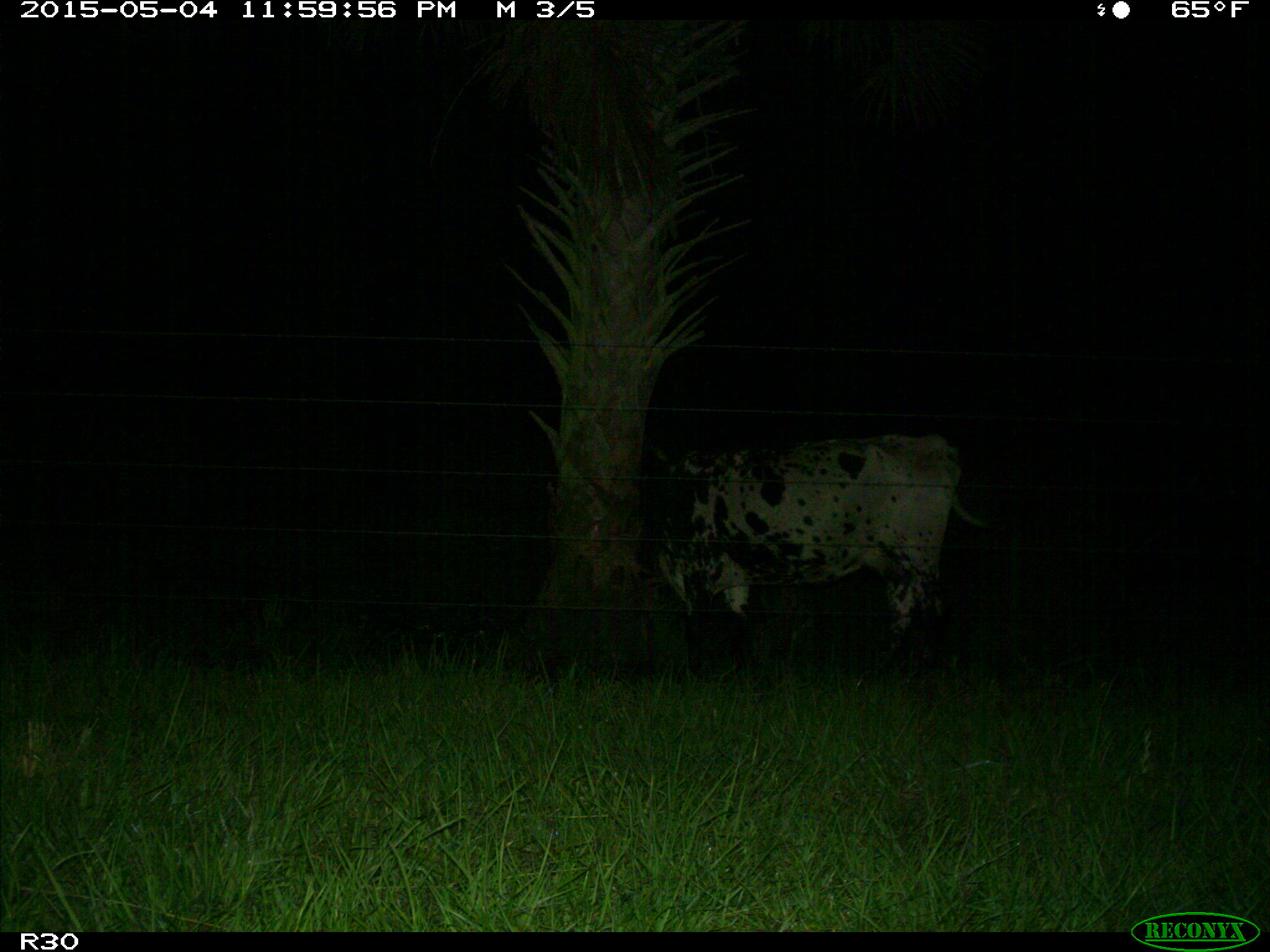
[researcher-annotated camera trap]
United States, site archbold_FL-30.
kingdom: Animalia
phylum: Chordata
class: Mammalia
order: Artiodactyla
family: Bovidae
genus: Bos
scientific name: Bos taurus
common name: domestic cow